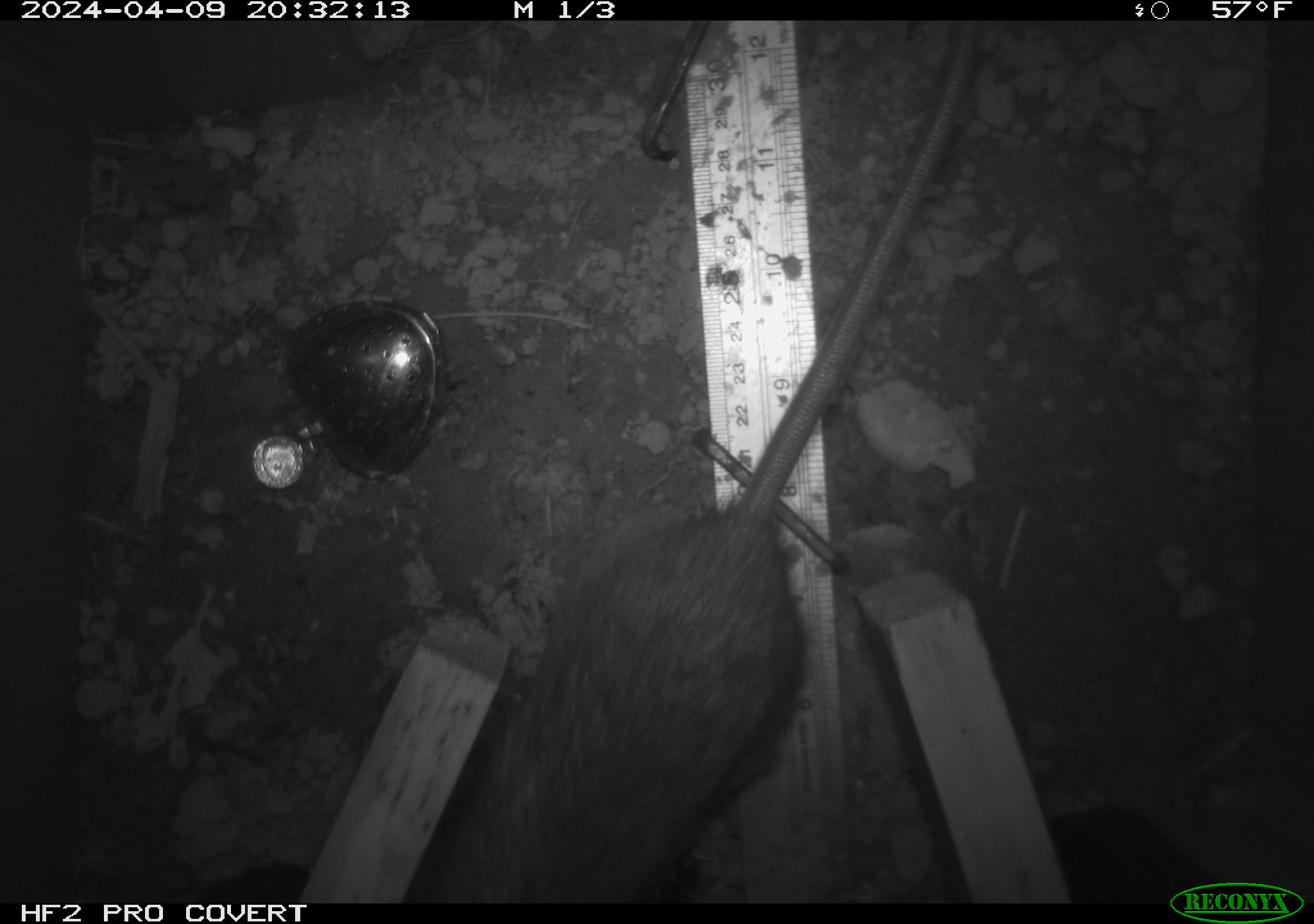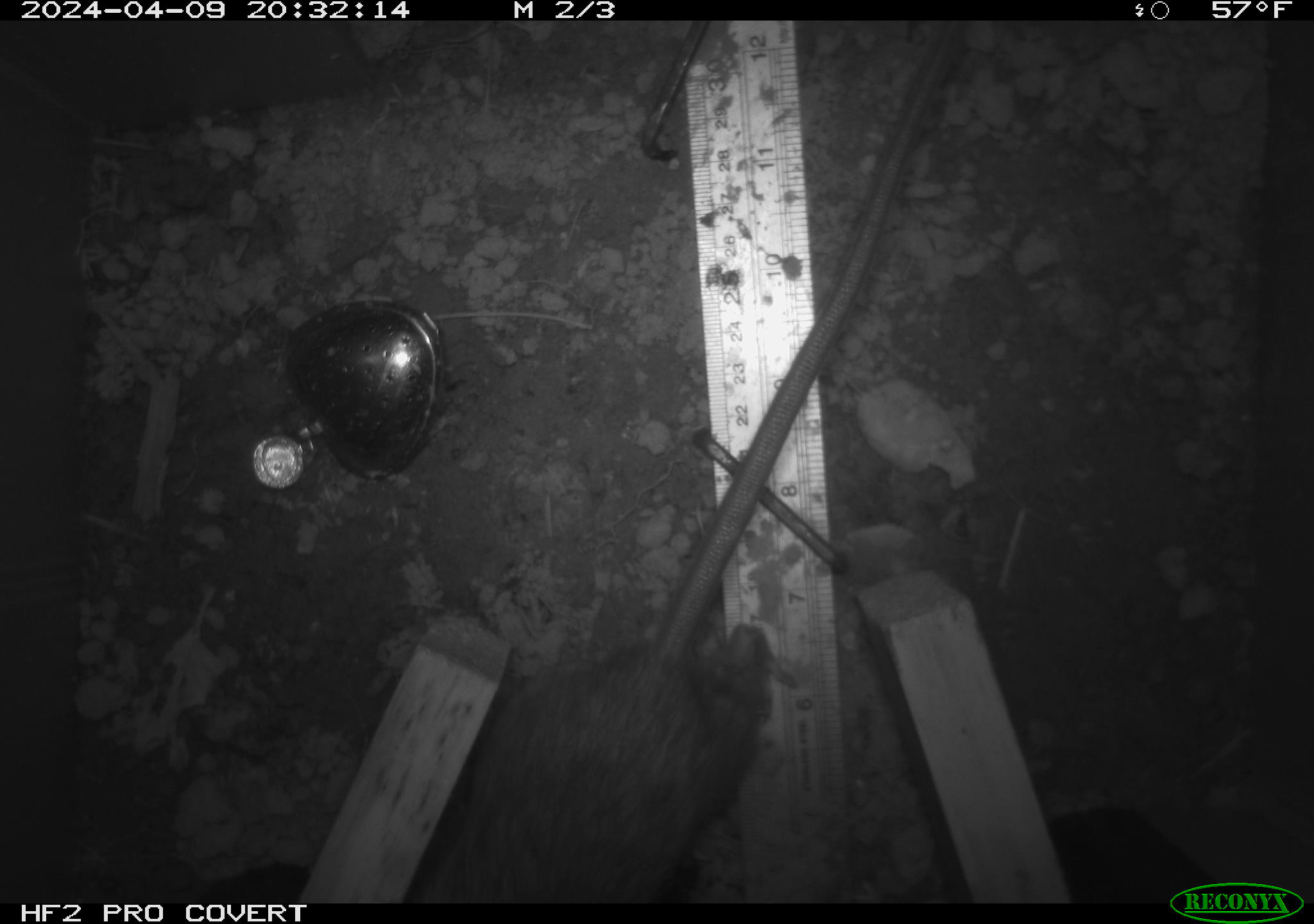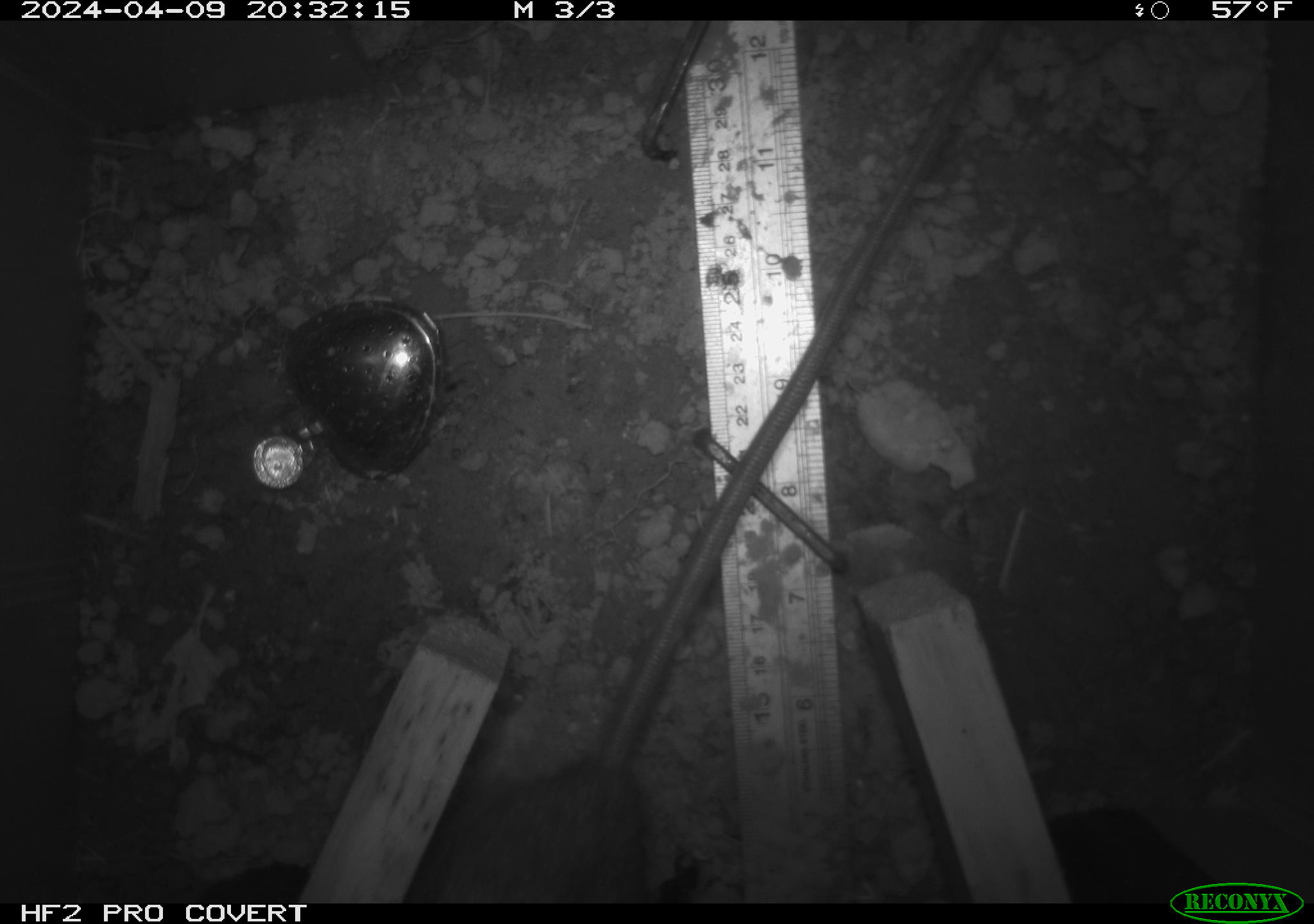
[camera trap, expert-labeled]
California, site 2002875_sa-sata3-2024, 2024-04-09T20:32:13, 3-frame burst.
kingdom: Animalia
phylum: Chordata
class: Mammalia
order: Rodentia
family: Muridae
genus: Rattus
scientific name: Rattus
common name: rat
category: rattus species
Rattus species (rat) (Rattus).